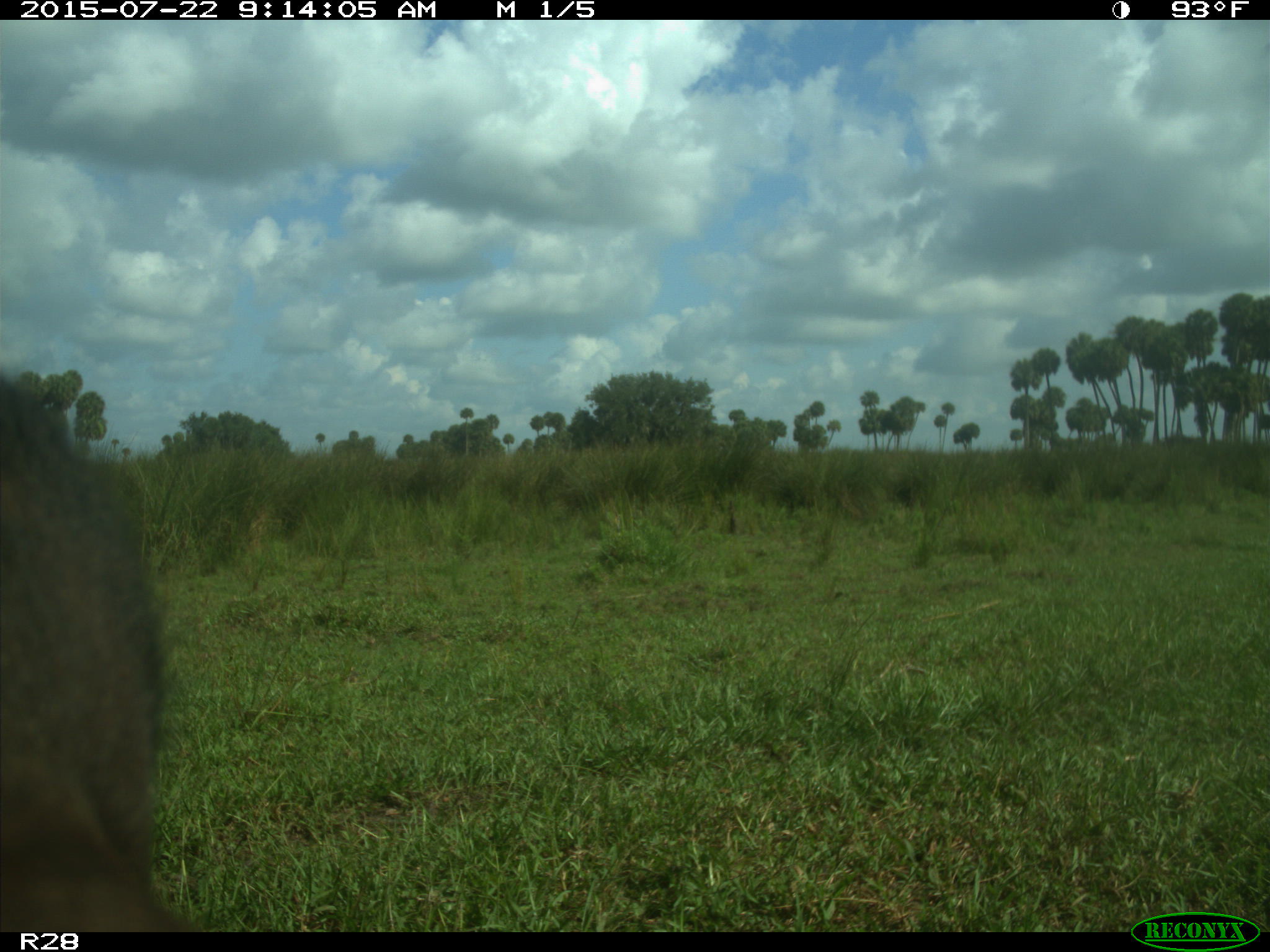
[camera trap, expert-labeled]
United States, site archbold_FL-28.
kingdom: Animalia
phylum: Chordata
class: Mammalia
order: Artiodactyla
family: Bovidae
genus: Bos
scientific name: Bos taurus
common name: domestic cow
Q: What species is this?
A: Bos taurus (domestic cow).